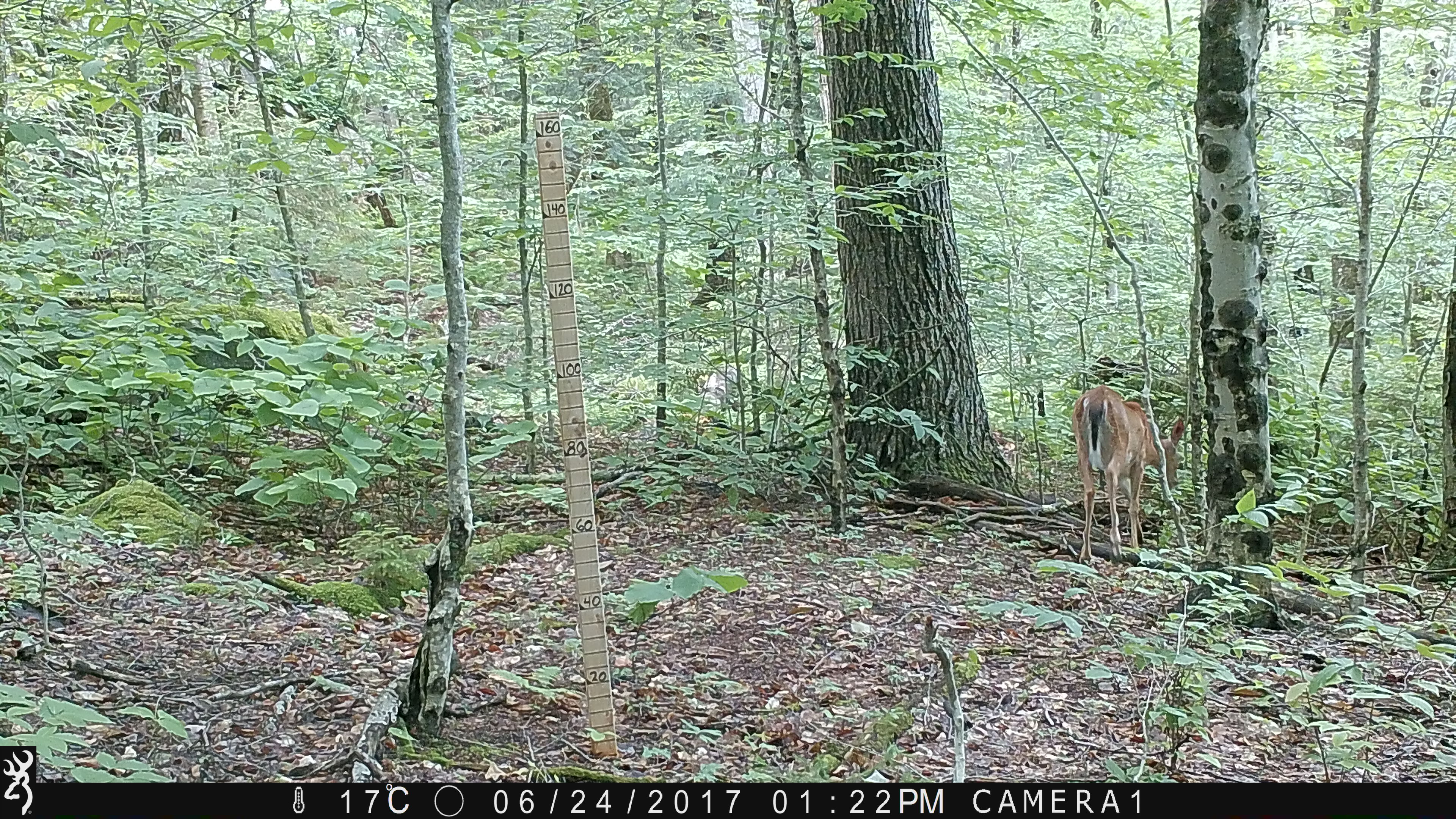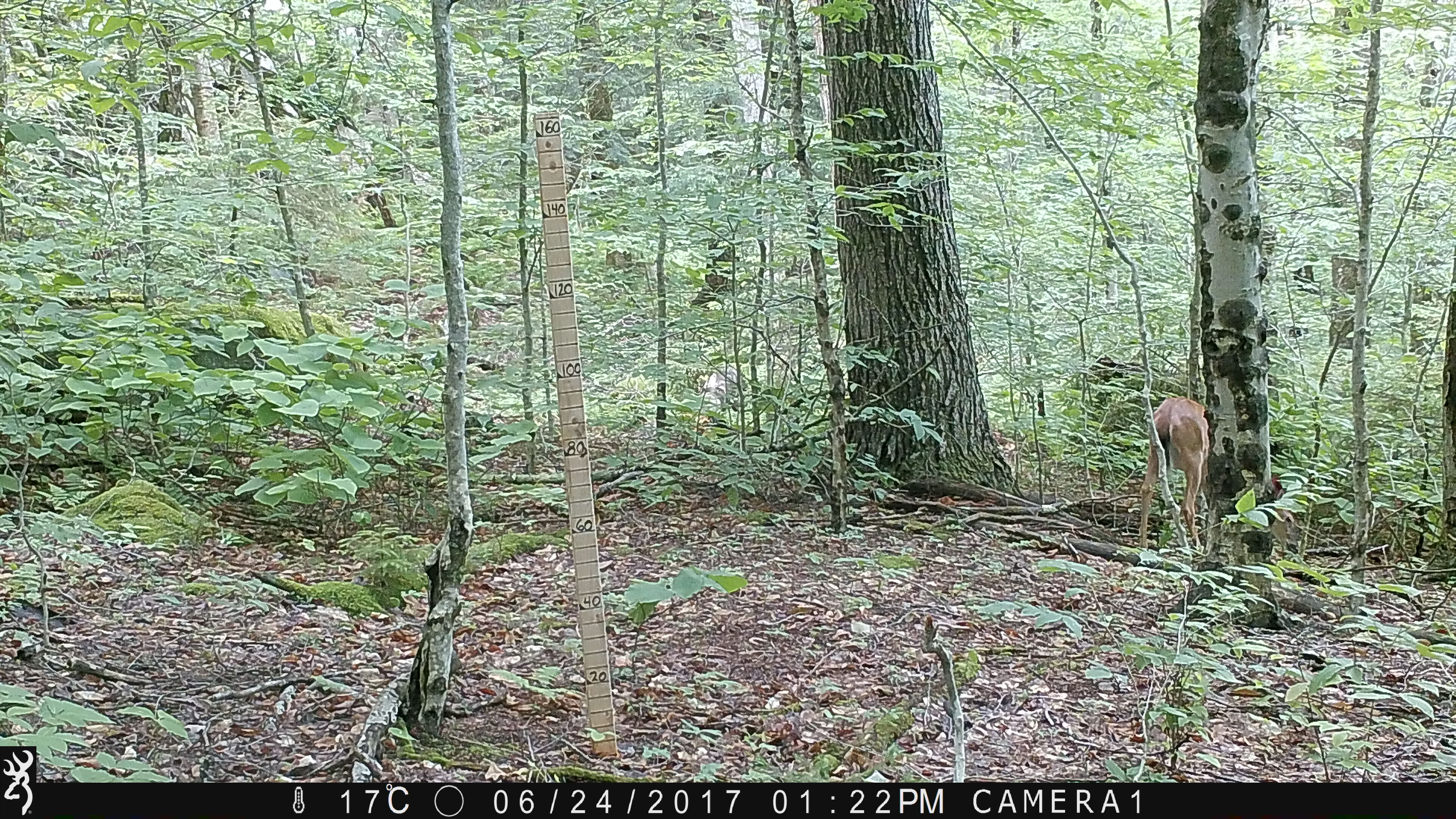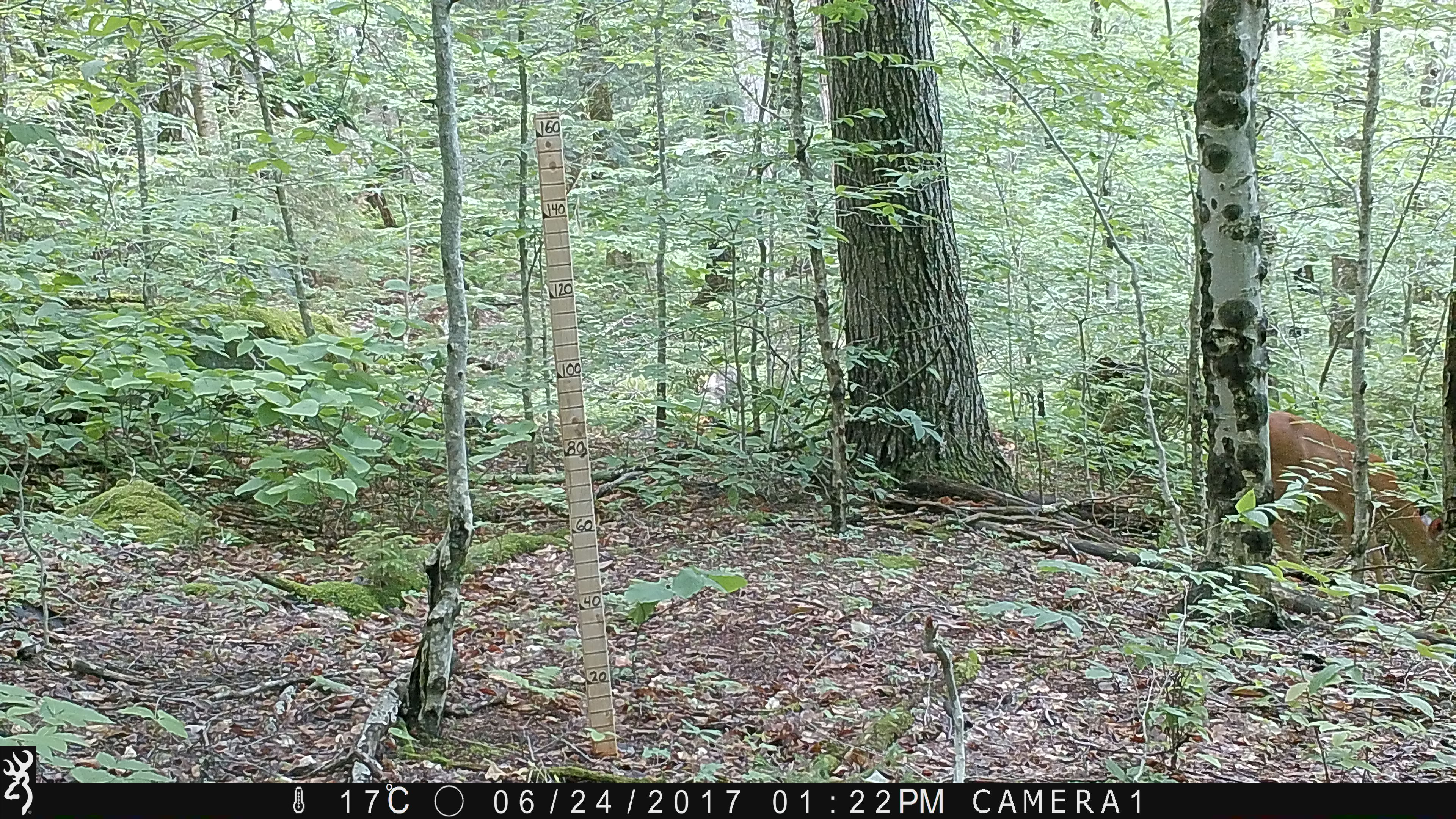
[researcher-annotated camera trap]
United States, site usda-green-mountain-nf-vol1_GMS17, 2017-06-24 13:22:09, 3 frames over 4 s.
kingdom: Animalia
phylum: Chordata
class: Mammalia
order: Artiodactyla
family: Cervidae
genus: Odocoileus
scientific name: Odocoileus virginianus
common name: white-tailed deer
White-tailed deer (Odocoileus virginianus).